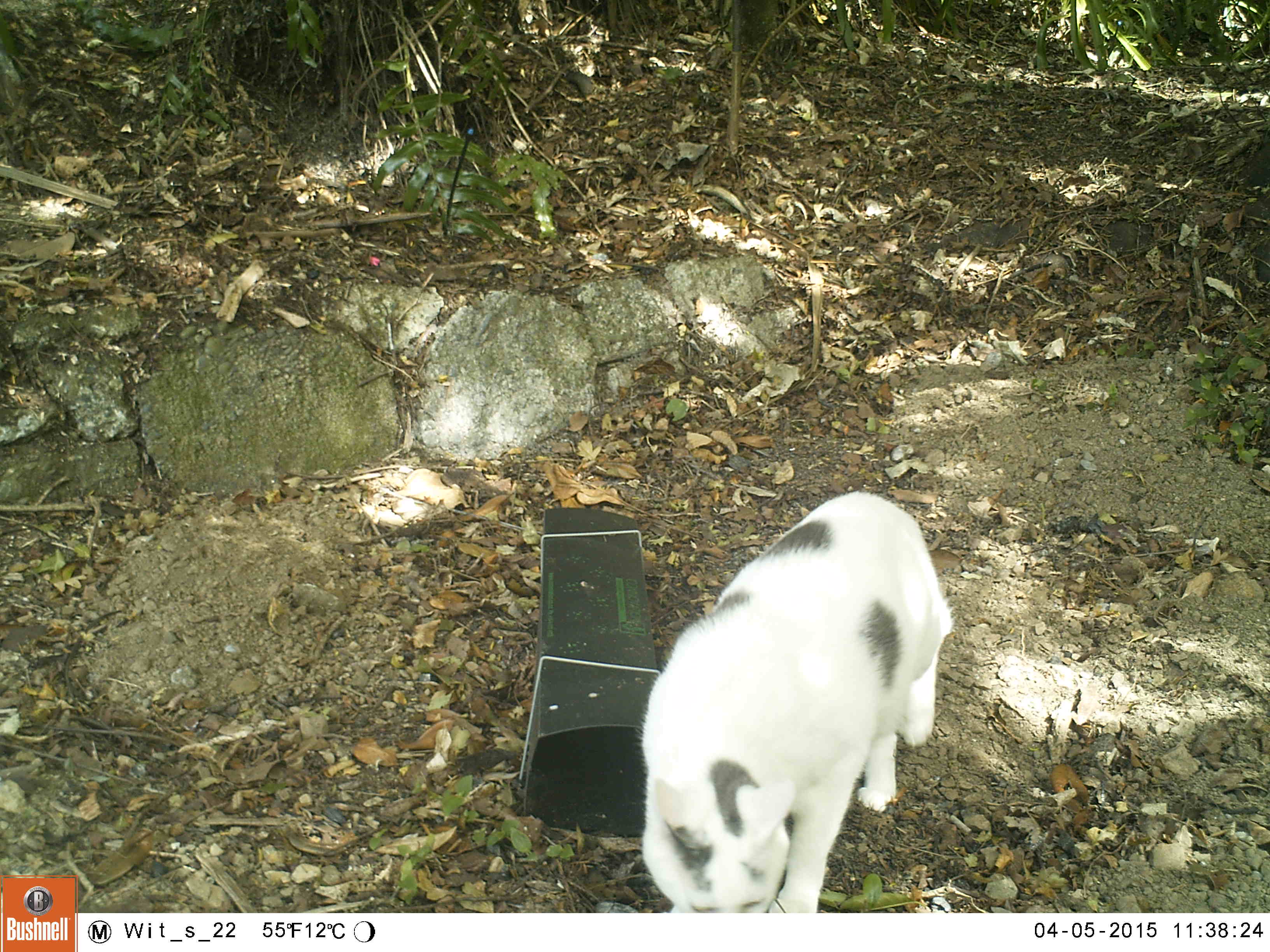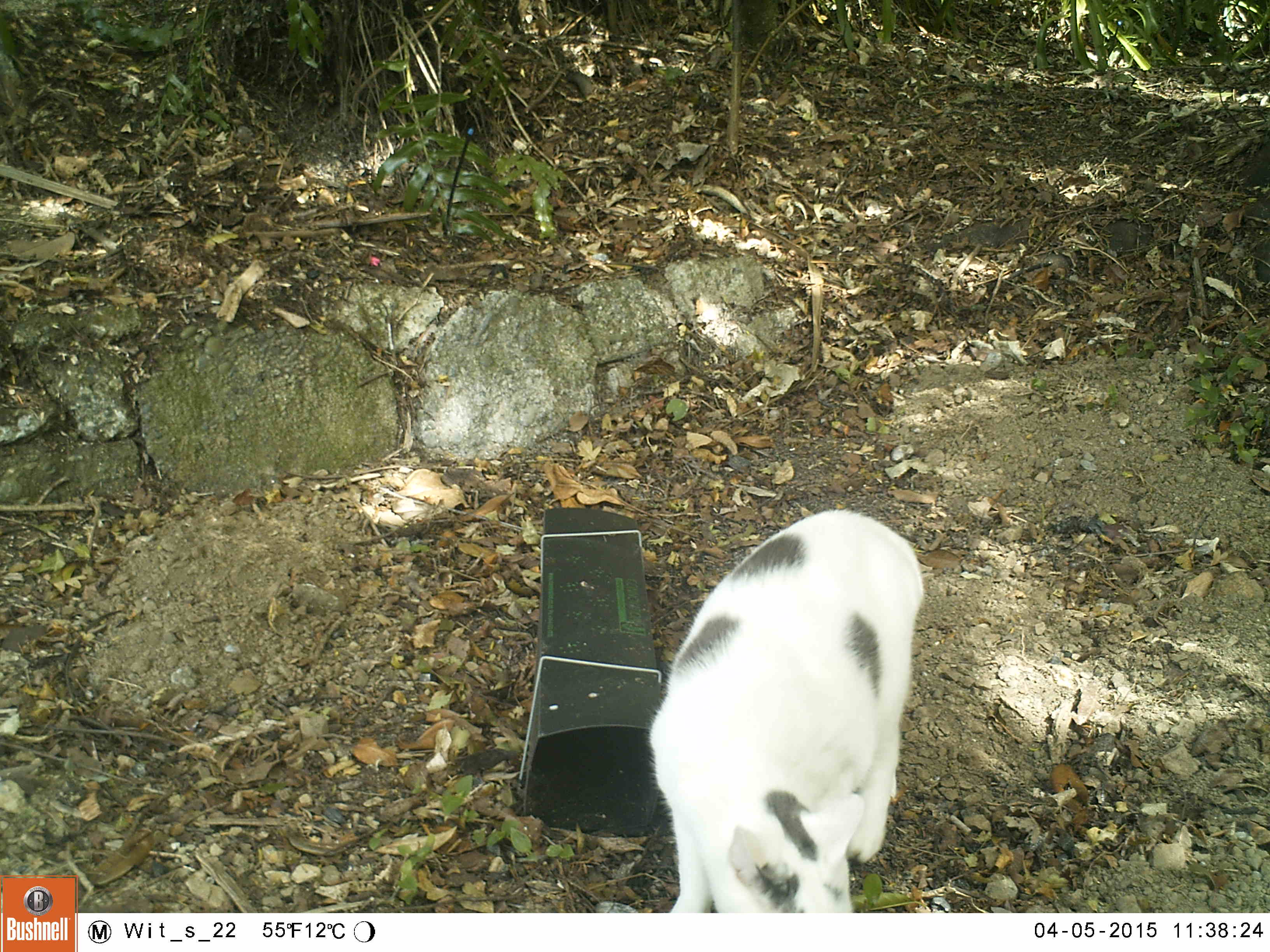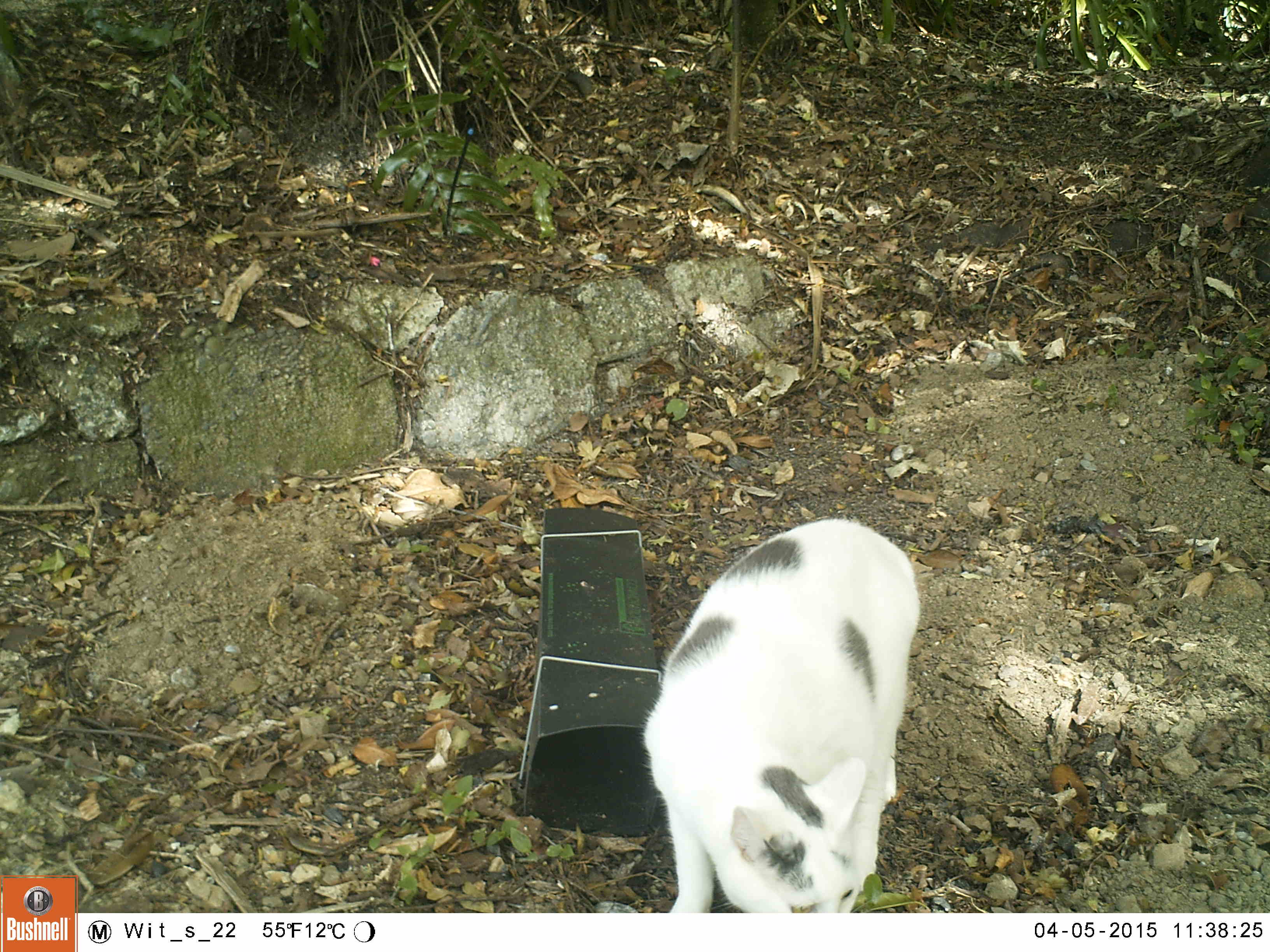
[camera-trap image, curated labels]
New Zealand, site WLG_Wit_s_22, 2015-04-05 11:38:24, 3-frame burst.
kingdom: Animalia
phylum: Chordata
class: Mammalia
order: Carnivora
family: Felidae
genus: Felis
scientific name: Felis catus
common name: domestic cat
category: cat